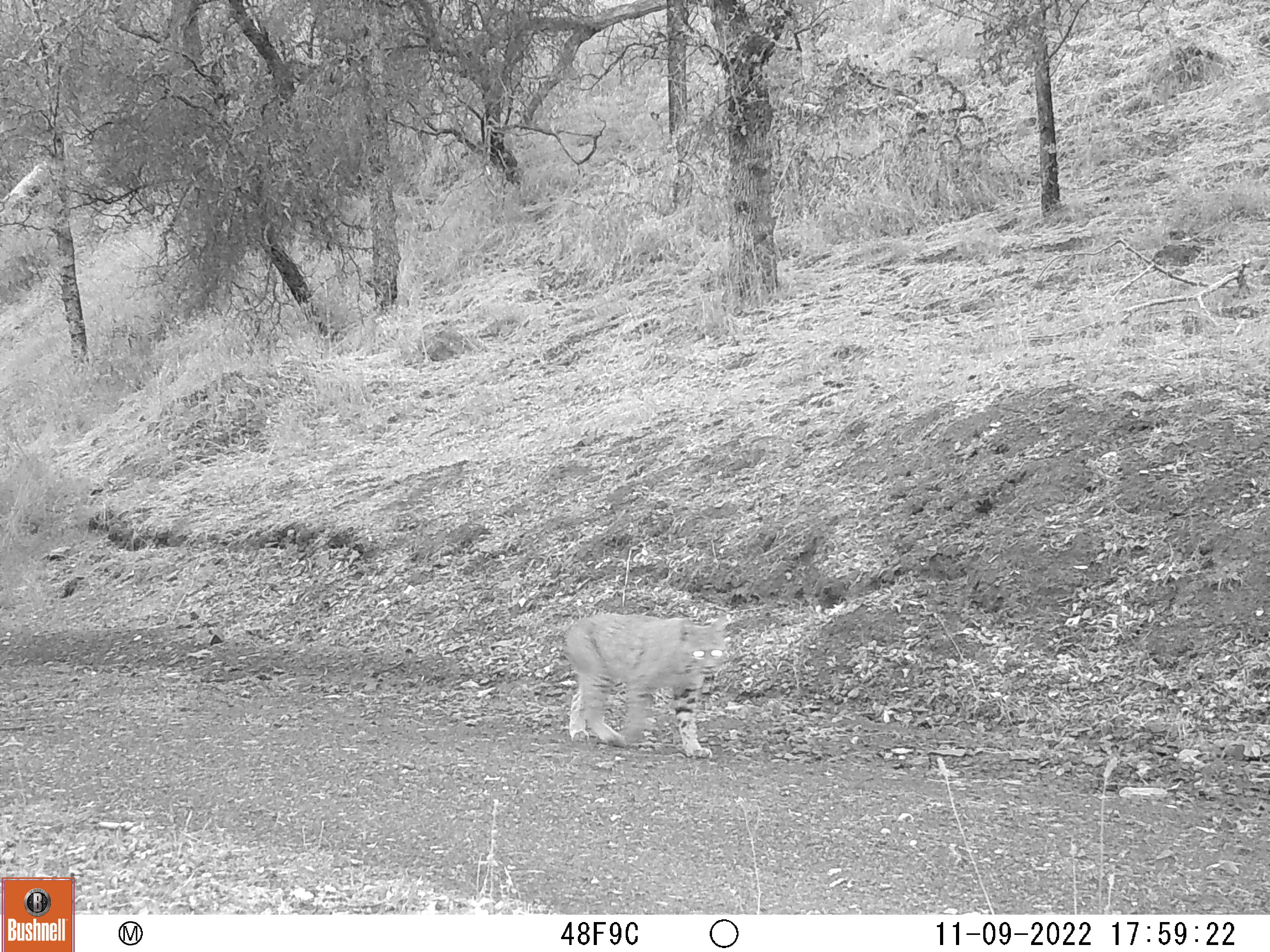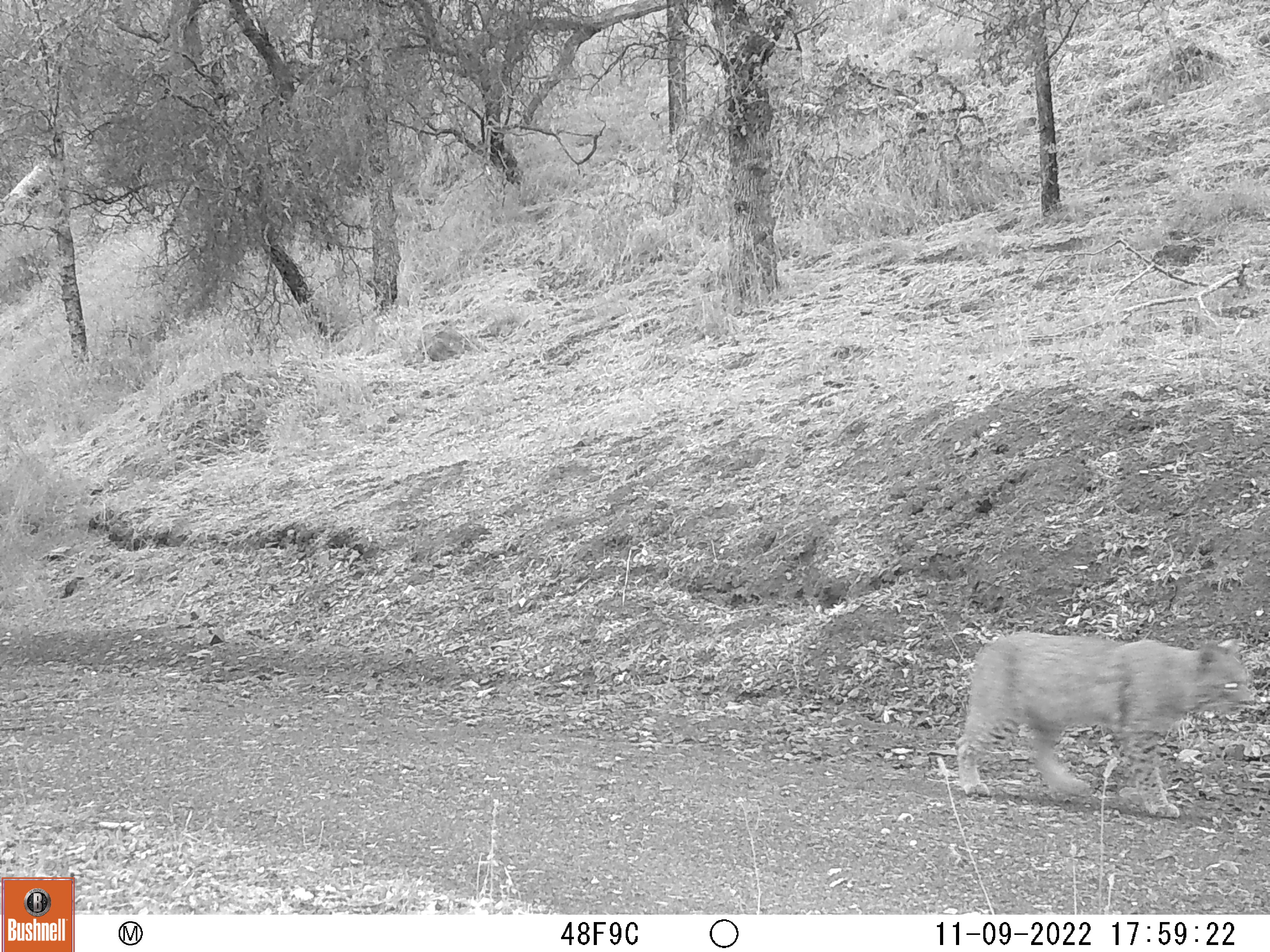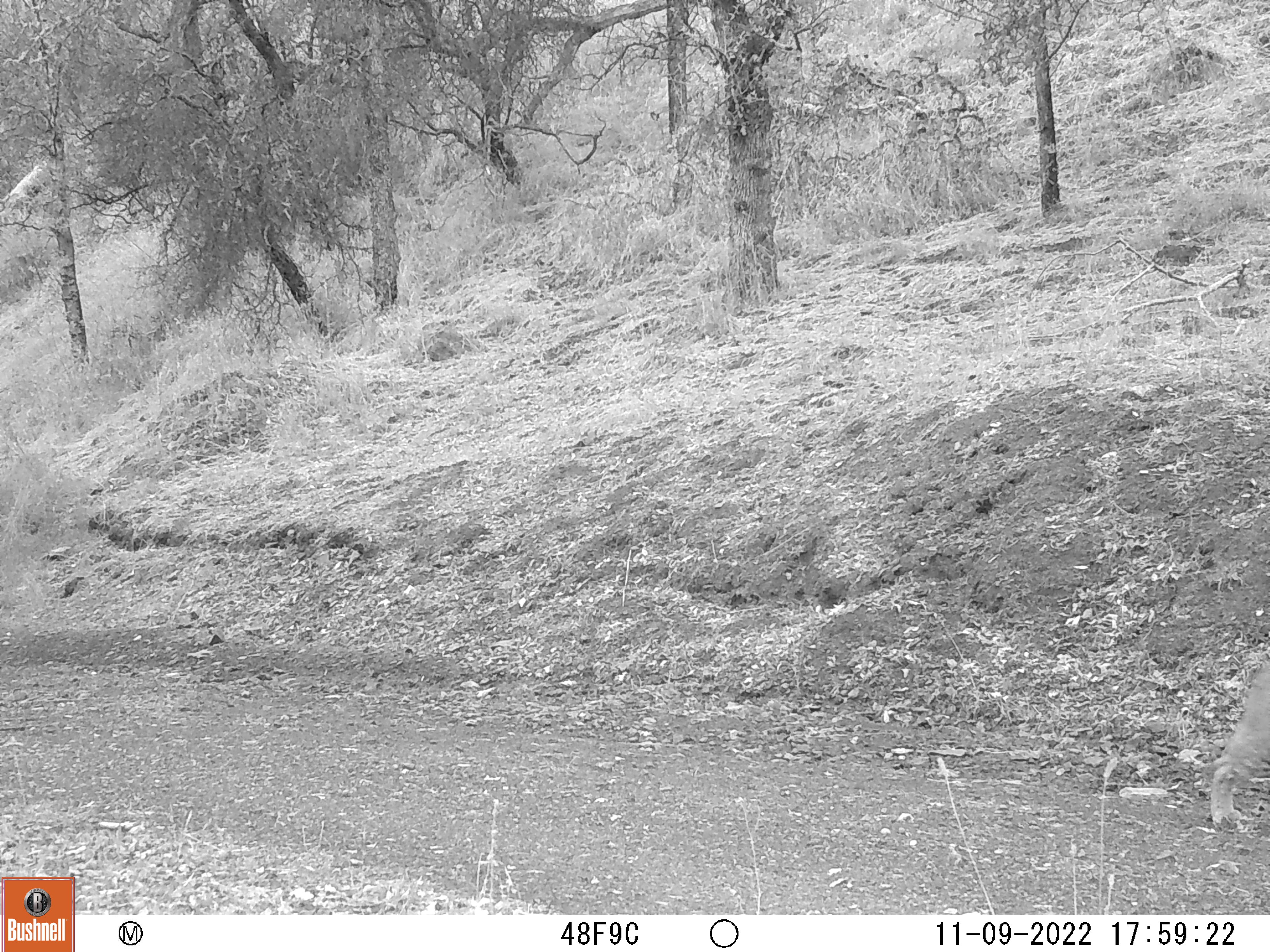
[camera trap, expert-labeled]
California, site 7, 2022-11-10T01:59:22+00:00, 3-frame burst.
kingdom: Animalia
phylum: Chordata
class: Mammalia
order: Carnivora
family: Felidae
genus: Lynx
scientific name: Lynx rufus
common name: bobcat